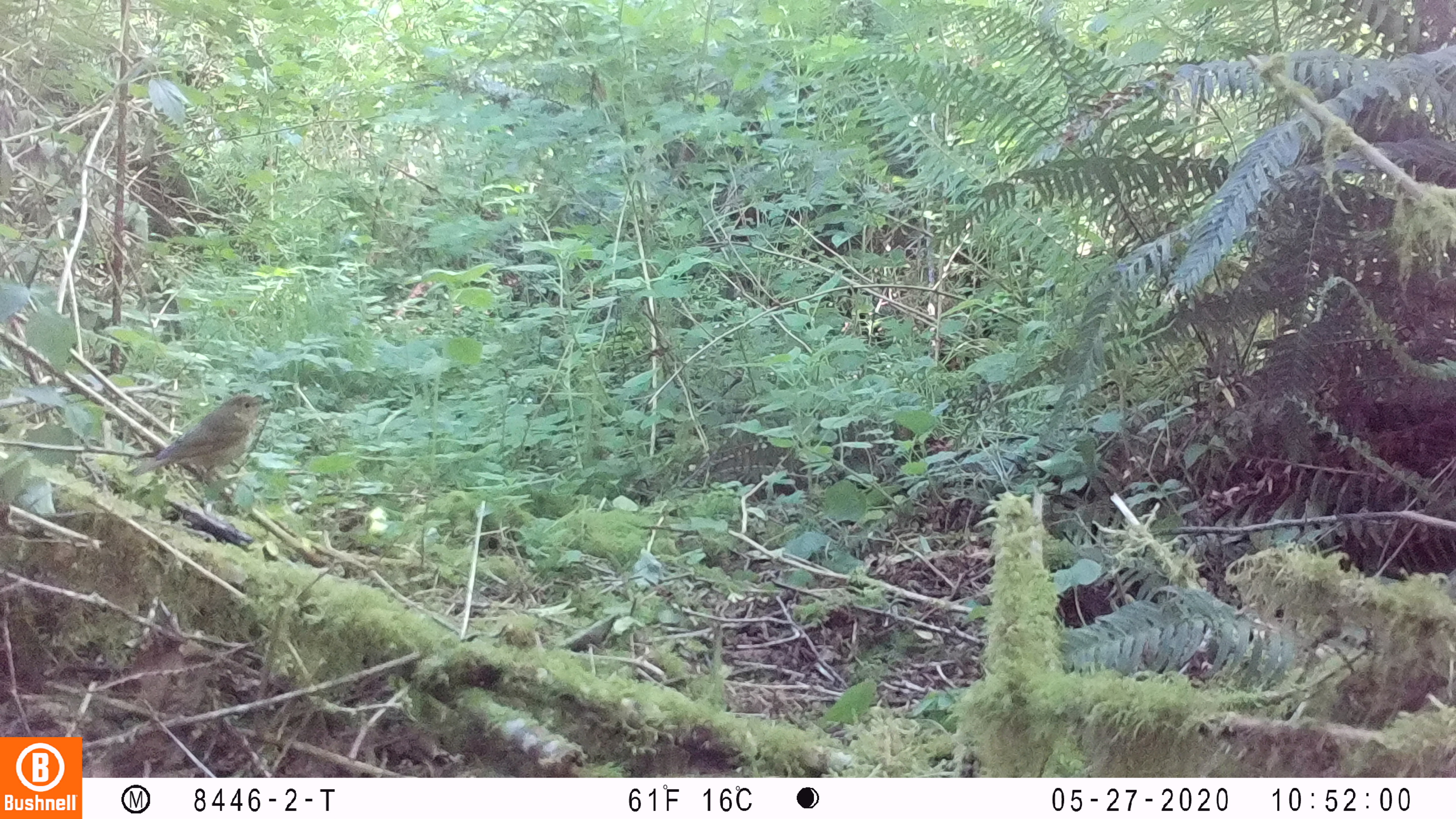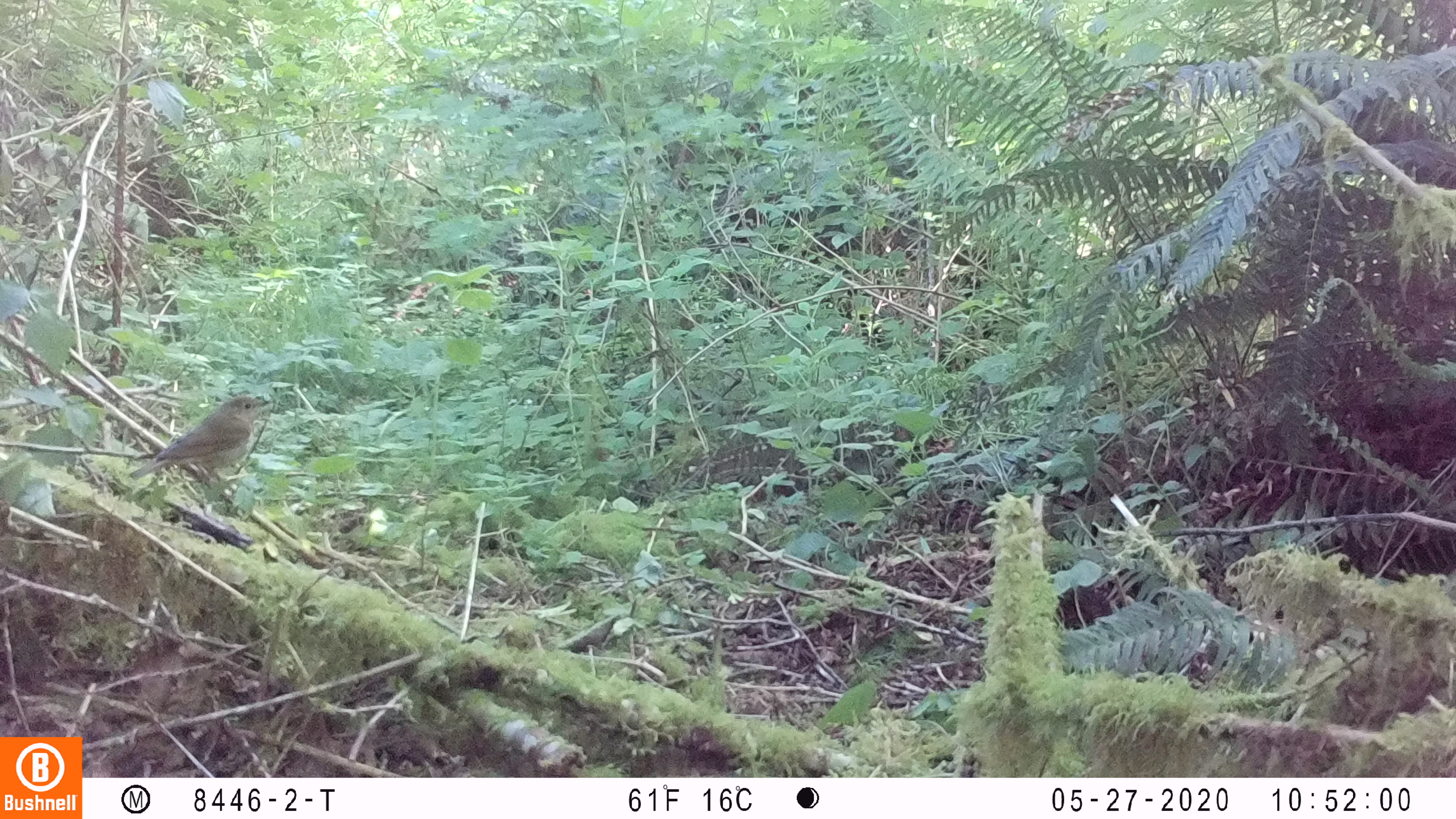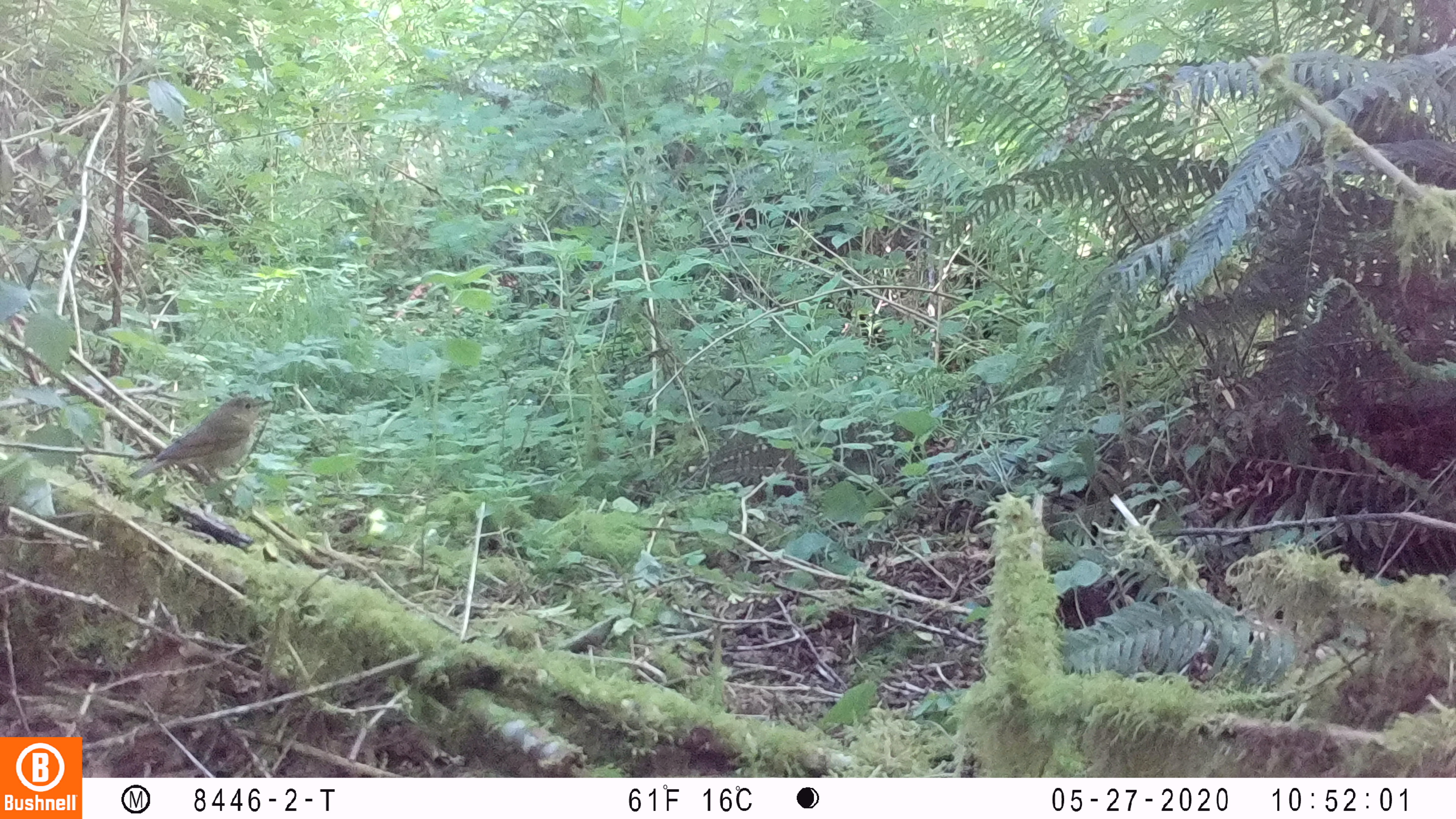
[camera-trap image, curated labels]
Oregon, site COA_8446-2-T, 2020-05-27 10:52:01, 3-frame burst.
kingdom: Animalia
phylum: Chordata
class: Aves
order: Passeriformes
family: Turdidae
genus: Catharus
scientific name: Catharus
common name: brown thrushes and nightingale-thrushes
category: catharus species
Catharus species (brown thrushes and nightingale-thrushes) (Catharus).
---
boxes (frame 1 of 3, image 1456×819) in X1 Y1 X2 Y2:
catharus species: 123 389 276 491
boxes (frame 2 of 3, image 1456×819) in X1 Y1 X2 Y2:
catharus species: 127 391 275 482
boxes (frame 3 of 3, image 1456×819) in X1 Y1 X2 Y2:
catharus species: 127 393 278 496